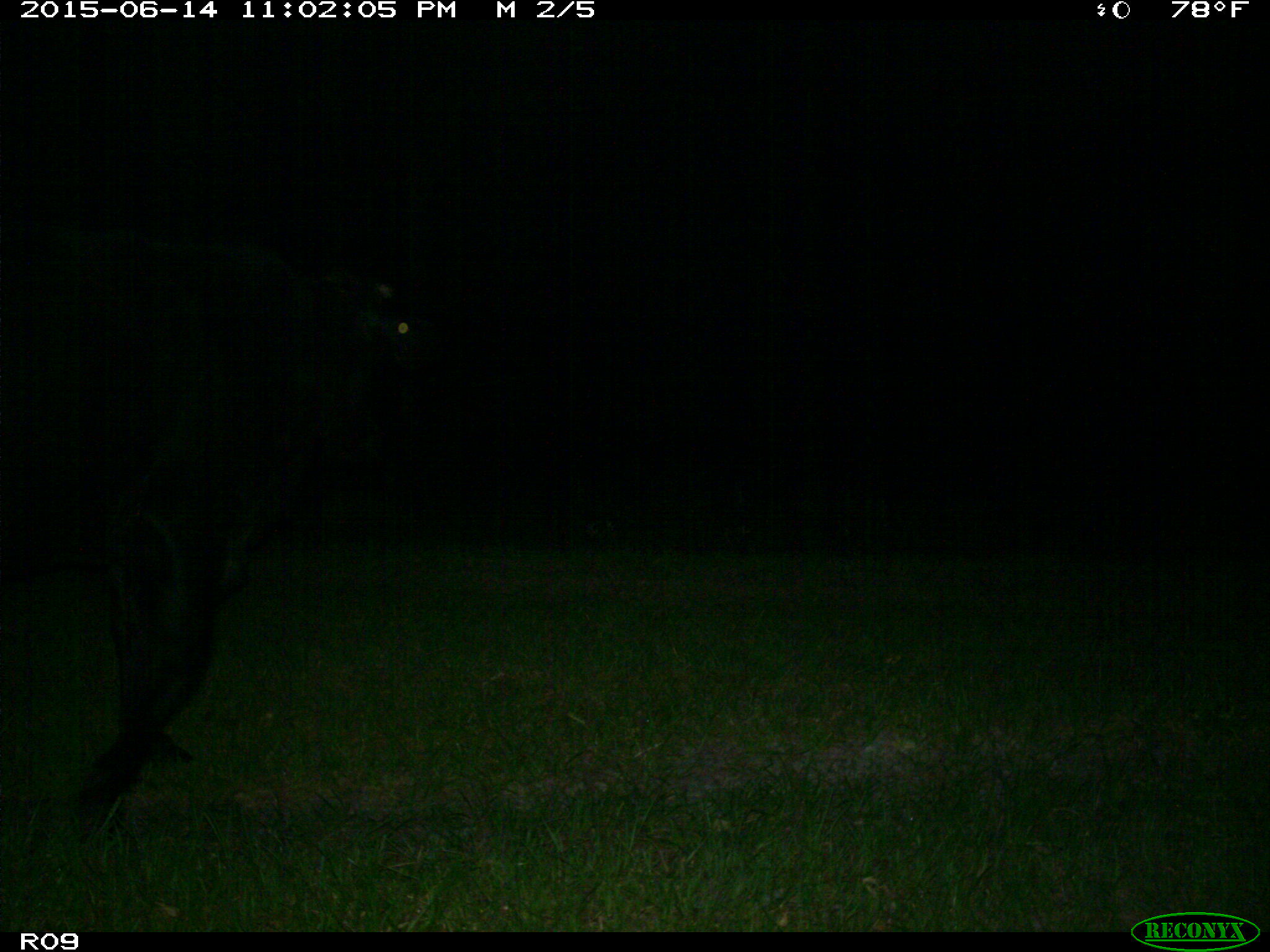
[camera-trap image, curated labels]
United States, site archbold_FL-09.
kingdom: Animalia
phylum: Chordata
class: Mammalia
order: Artiodactyla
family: Bovidae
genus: Bos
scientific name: Bos taurus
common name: domestic cow